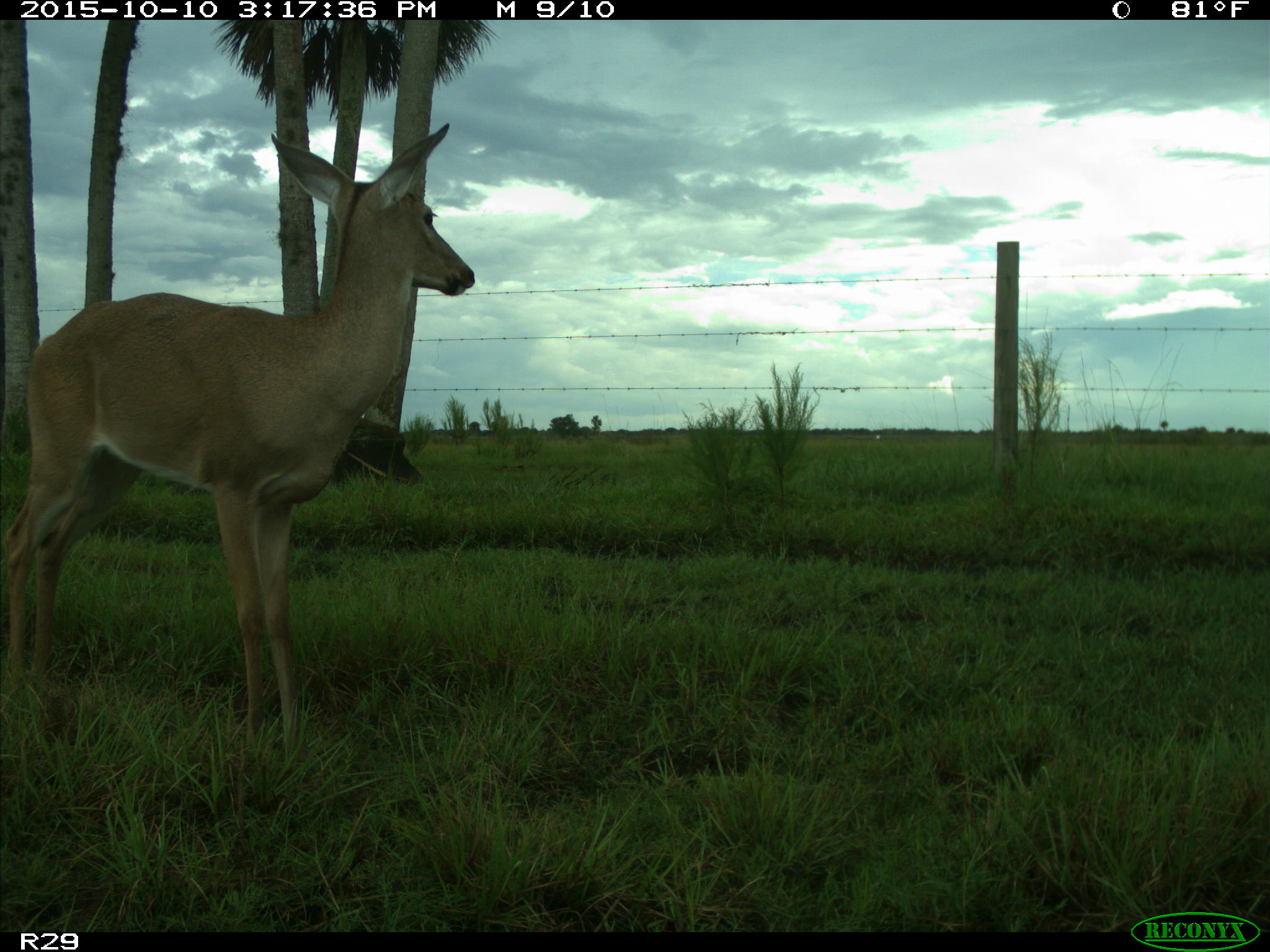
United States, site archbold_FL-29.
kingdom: Animalia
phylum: Chordata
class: Mammalia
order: Artiodactyla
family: Cervidae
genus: Odocoileus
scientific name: Odocoileus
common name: deer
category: unidentified deer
Unidentified deer (deer) (Odocoileus).